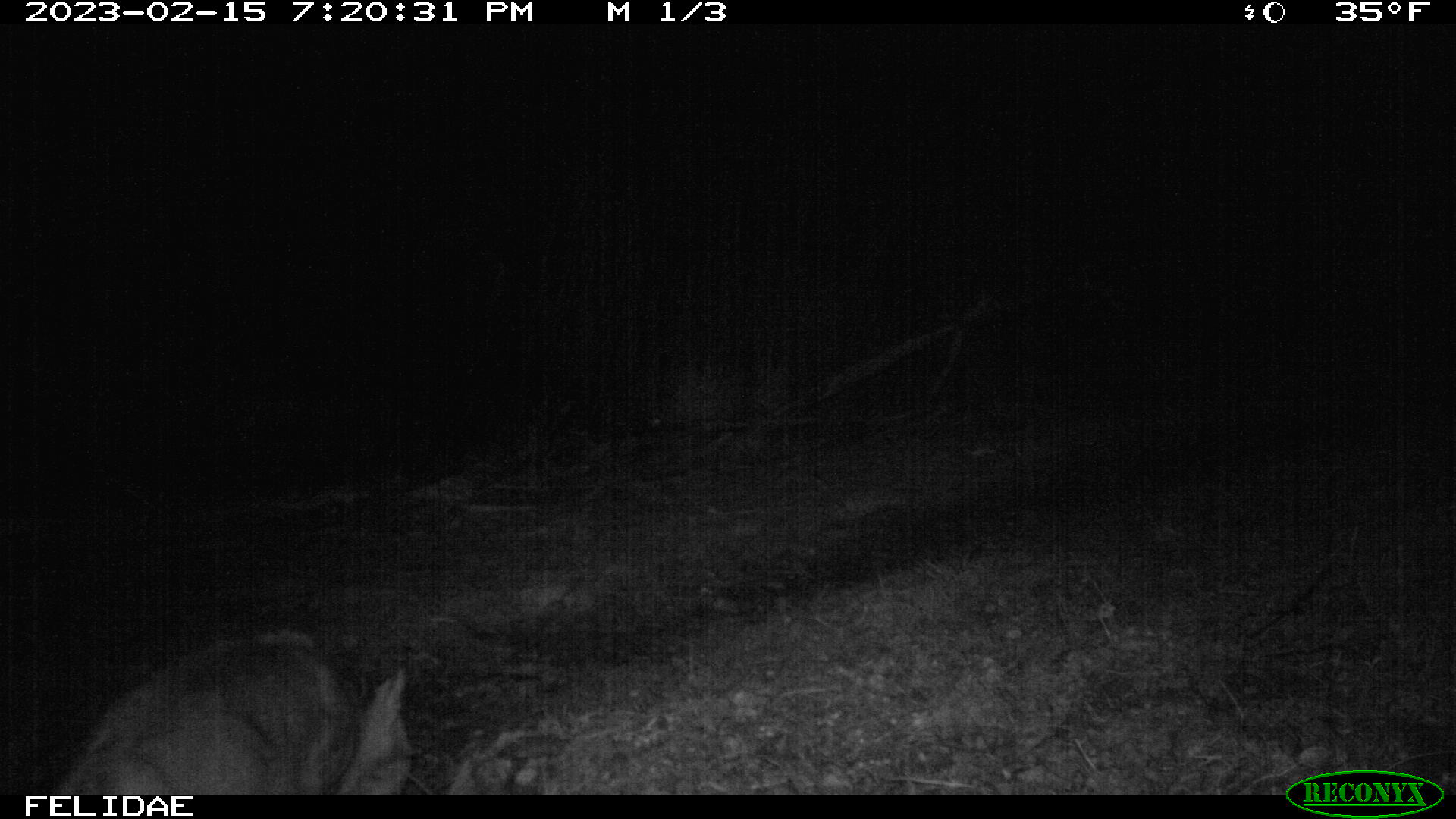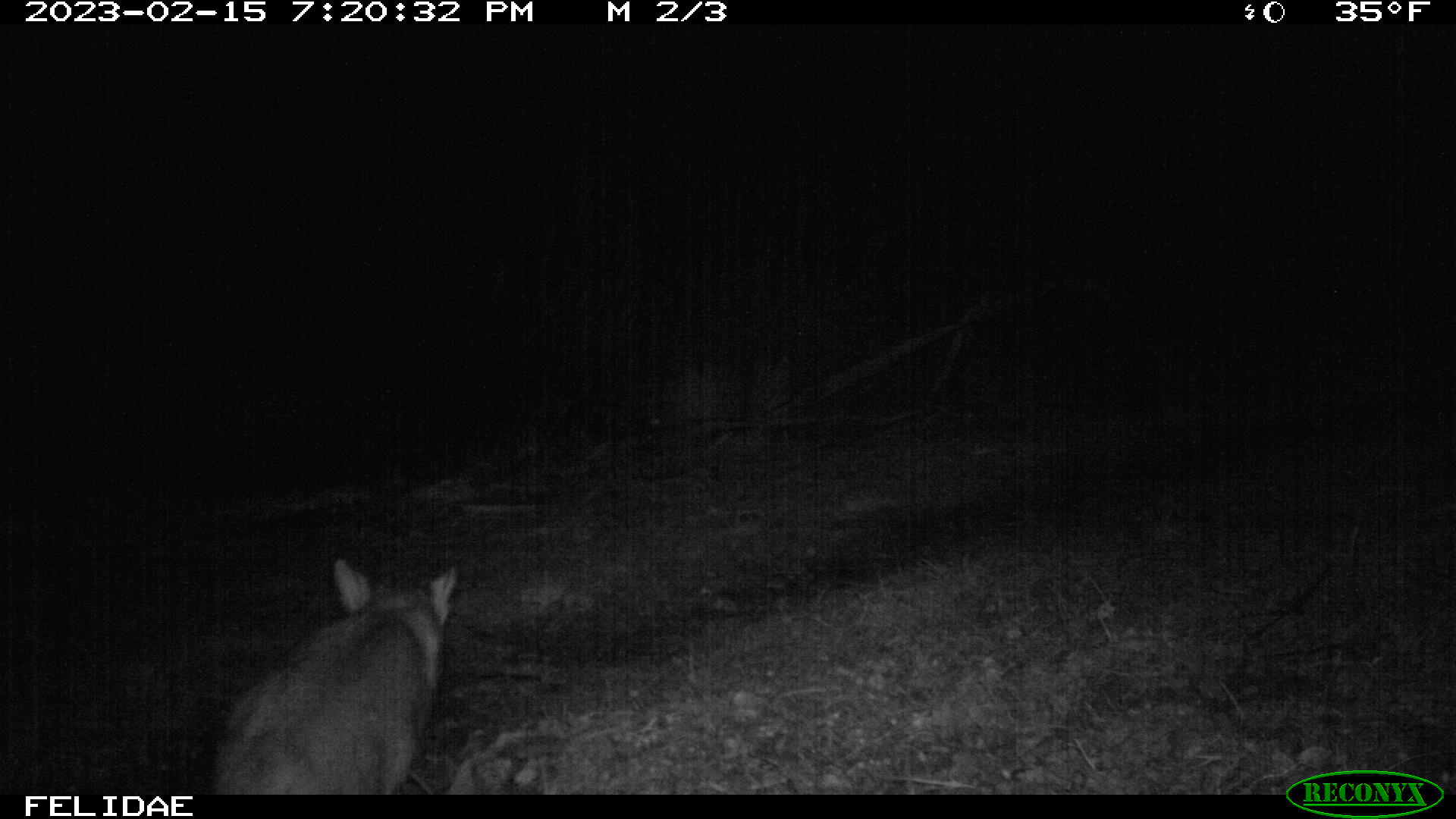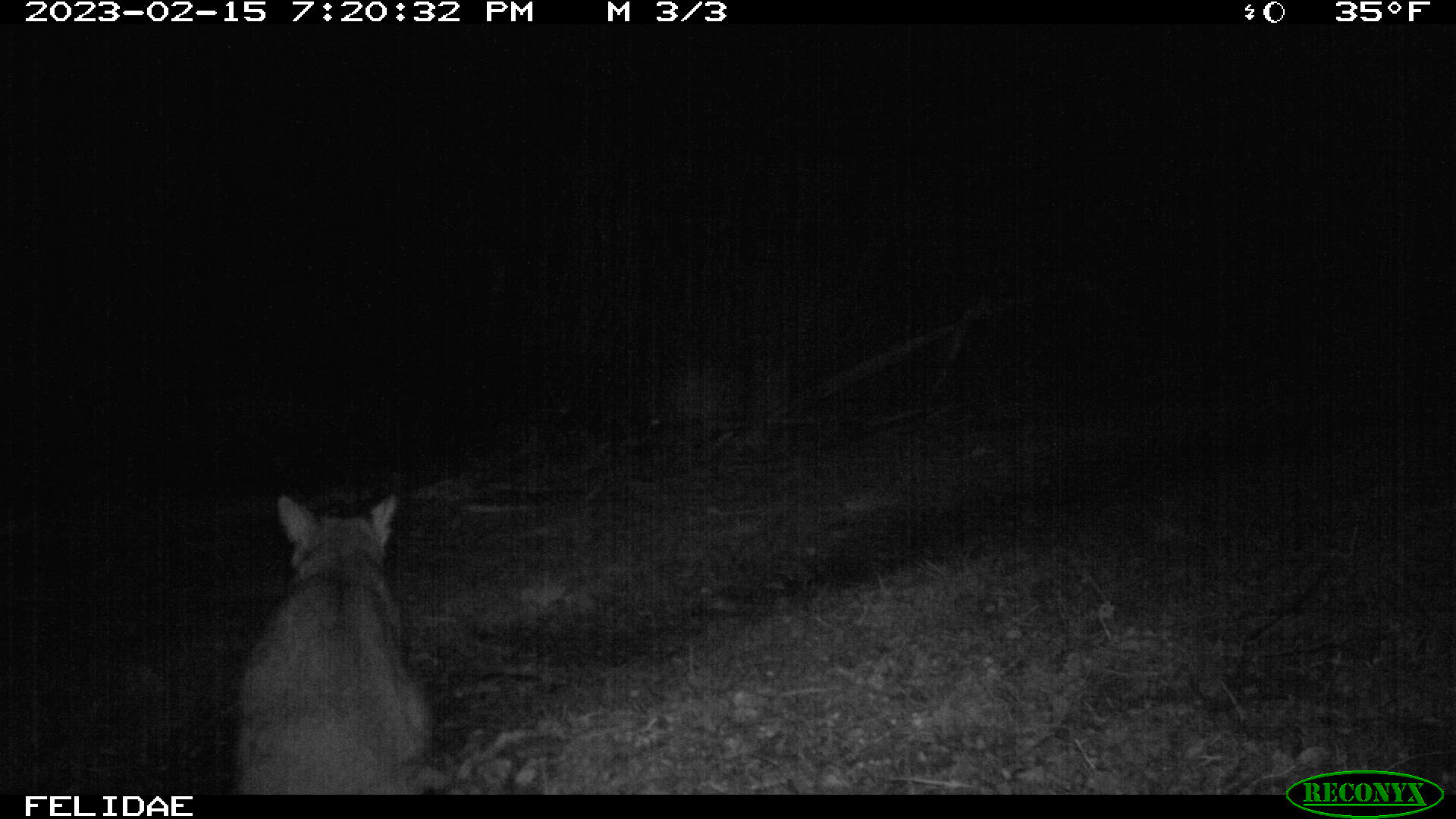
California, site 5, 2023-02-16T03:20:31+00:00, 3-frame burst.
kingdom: Animalia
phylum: Chordata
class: Mammalia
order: Carnivora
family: Canidae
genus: Canis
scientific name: Canis latrans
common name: coyote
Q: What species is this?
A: Coyote (Canis latrans).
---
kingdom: Animalia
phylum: Chordata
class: Mammalia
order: Carnivora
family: Felidae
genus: Lynx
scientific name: Lynx rufus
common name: bobcat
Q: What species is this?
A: Bobcat (Lynx rufus).